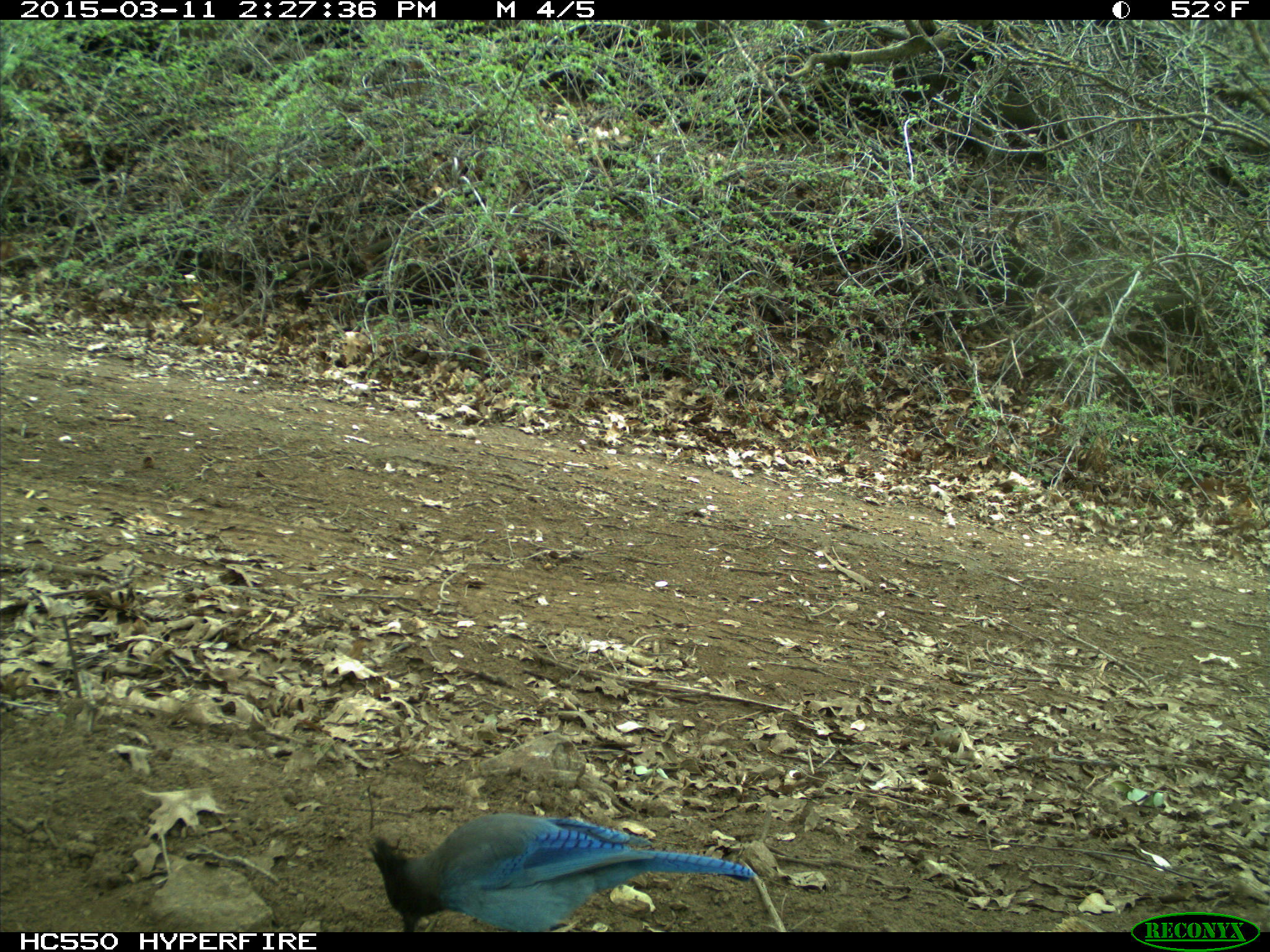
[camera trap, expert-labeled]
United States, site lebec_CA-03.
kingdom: Animalia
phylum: Chordata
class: Aves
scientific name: Aves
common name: birds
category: unidentified bird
Unidentified bird (birds) (Aves).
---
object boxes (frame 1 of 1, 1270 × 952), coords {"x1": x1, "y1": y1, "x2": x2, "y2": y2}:
animal: {"x1": 370, "y1": 812, "x2": 757, "y2": 932}